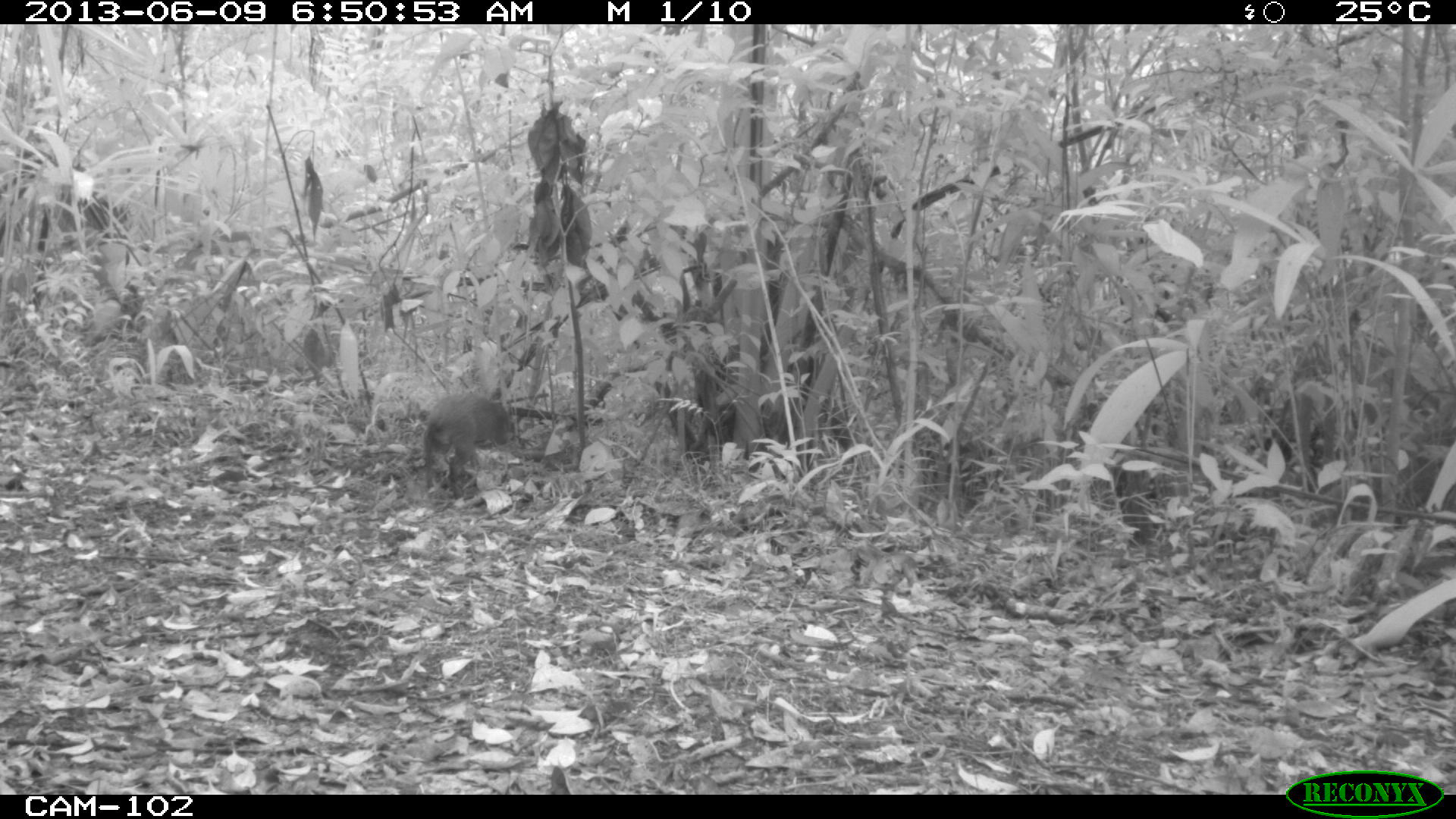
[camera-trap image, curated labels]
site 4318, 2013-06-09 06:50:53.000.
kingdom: Animalia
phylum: Chordata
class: Mammalia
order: Rodentia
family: Dasyproctidae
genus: Dasyprocta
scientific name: Dasyprocta punctata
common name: central american agouti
Dasyprocta punctata (central american agouti), count 1.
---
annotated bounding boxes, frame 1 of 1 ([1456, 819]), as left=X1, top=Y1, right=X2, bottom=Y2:
dasyprocta punctata: left=423, top=392, right=515, bottom=499